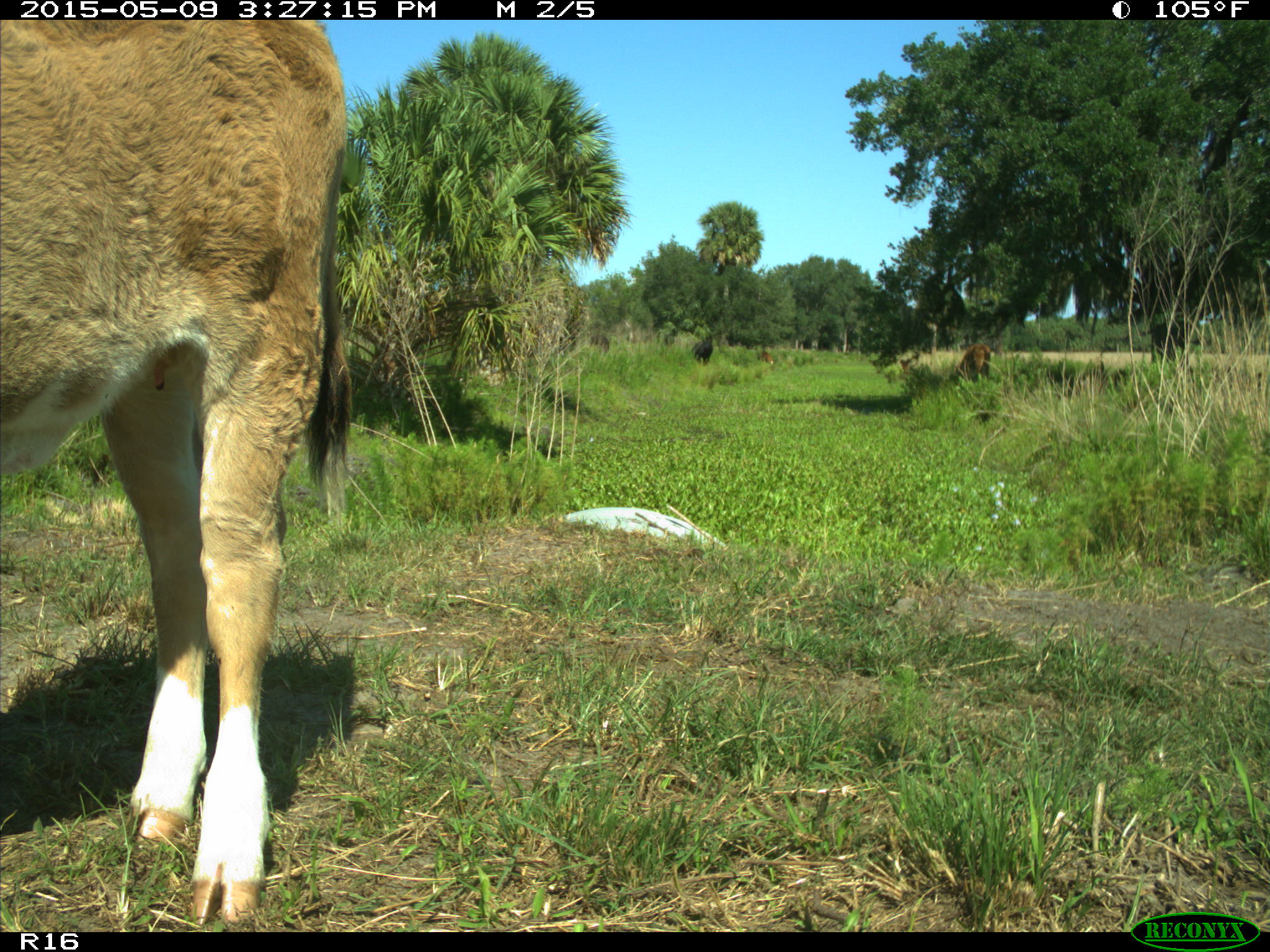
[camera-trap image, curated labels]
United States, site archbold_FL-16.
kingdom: Animalia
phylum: Chordata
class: Mammalia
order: Artiodactyla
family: Bovidae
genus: Bos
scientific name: Bos taurus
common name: domestic cow